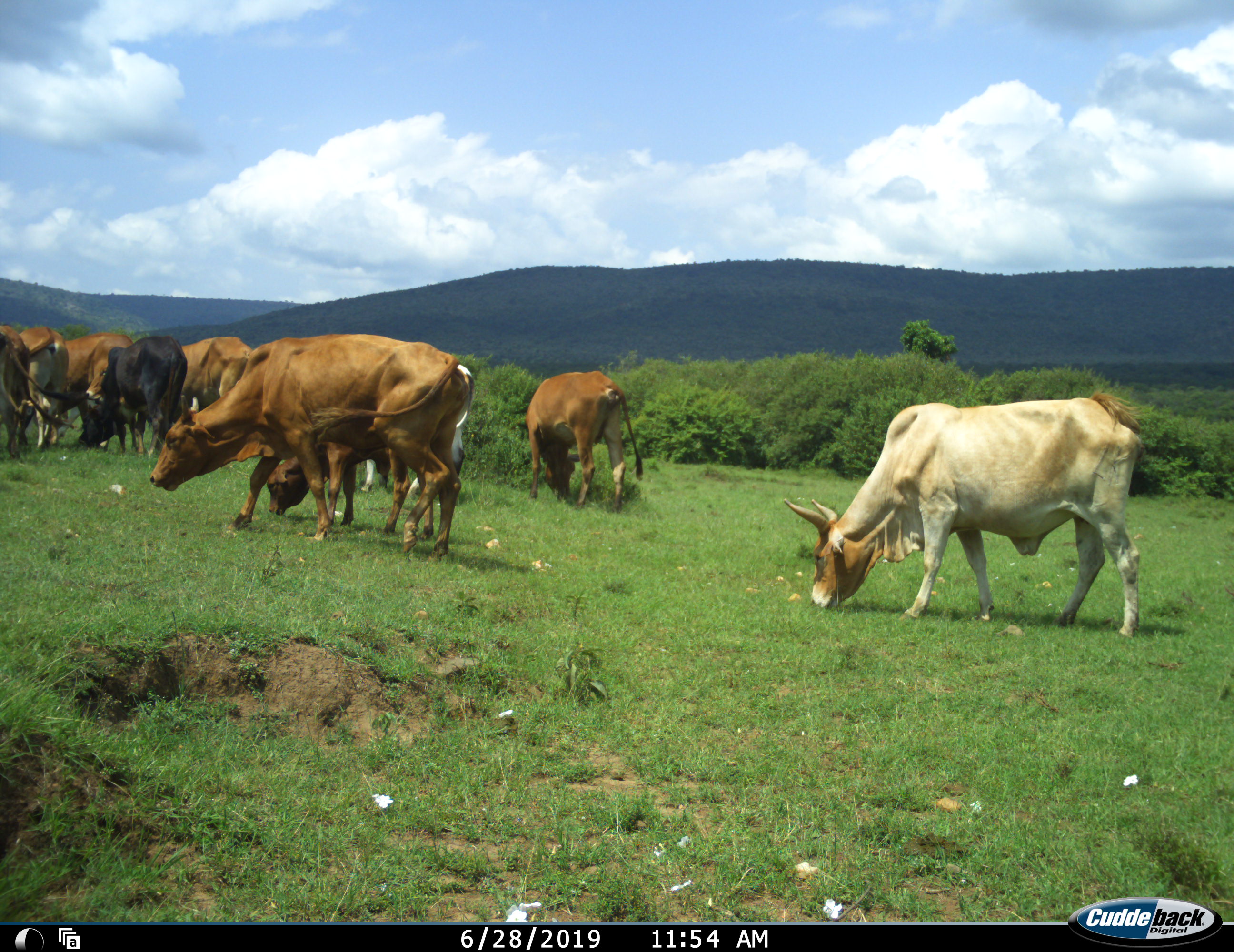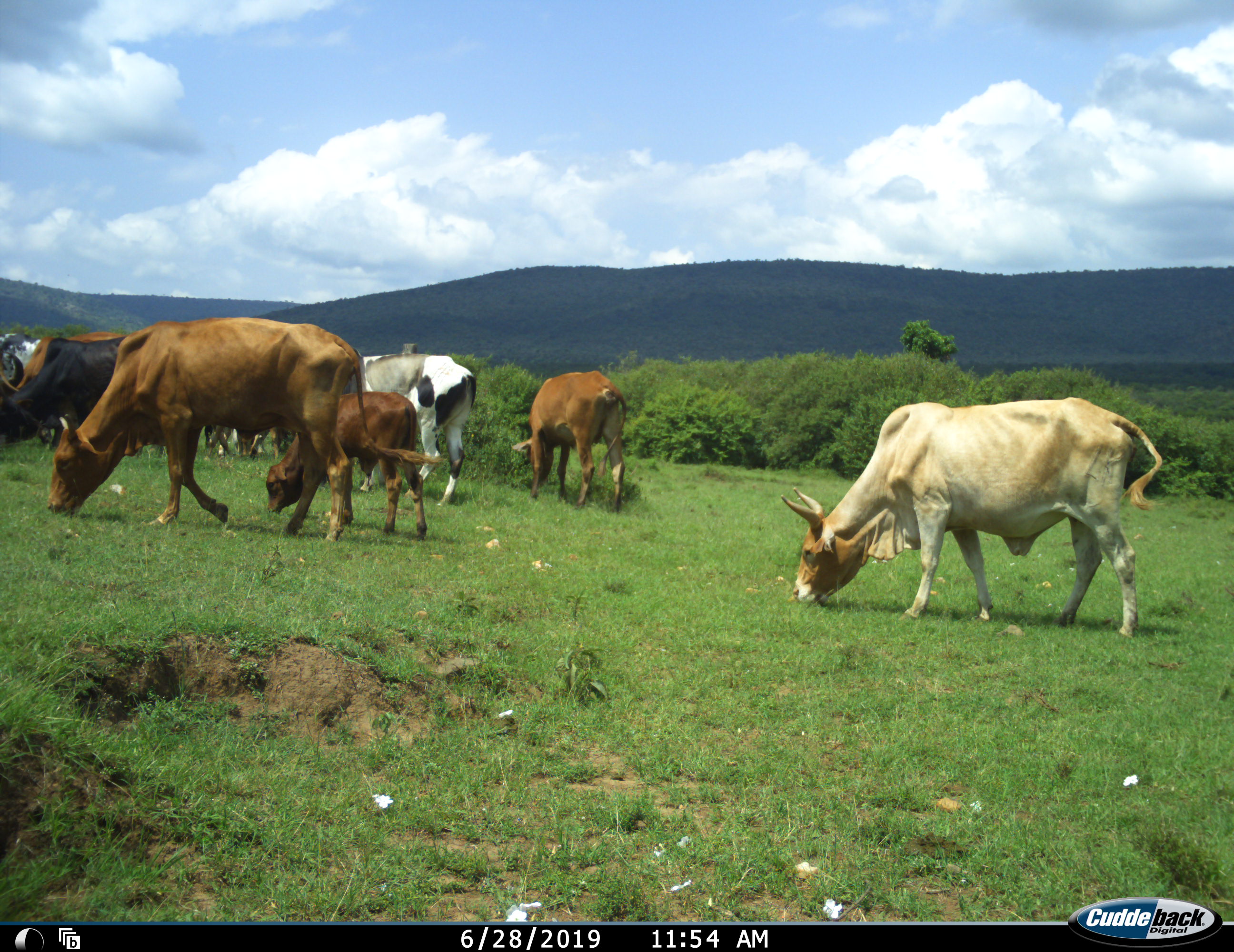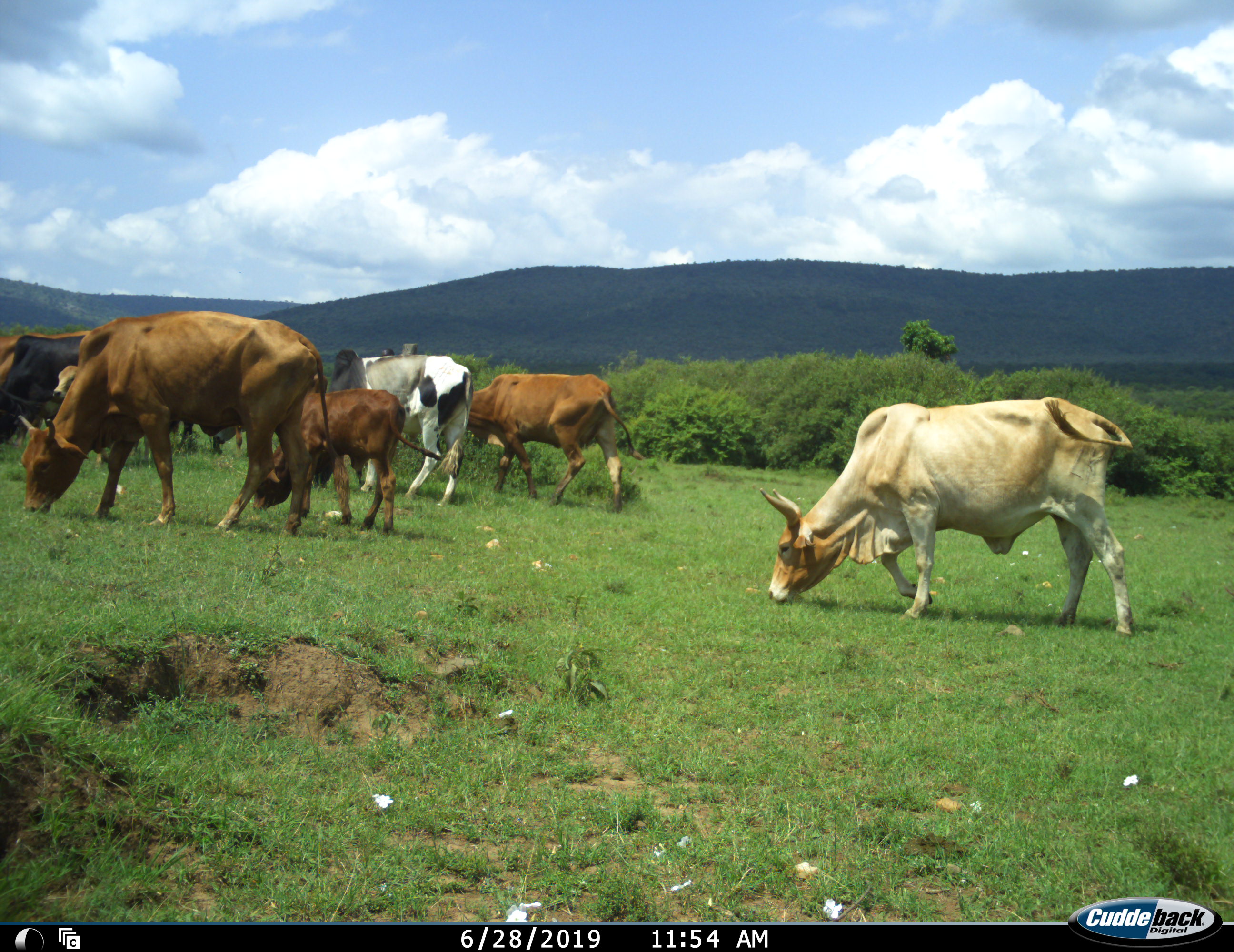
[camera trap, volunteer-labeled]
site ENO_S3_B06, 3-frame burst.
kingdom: Animalia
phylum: Chordata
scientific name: Vertebrata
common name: domestic animal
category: domesticanimal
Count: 11-50.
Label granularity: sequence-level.